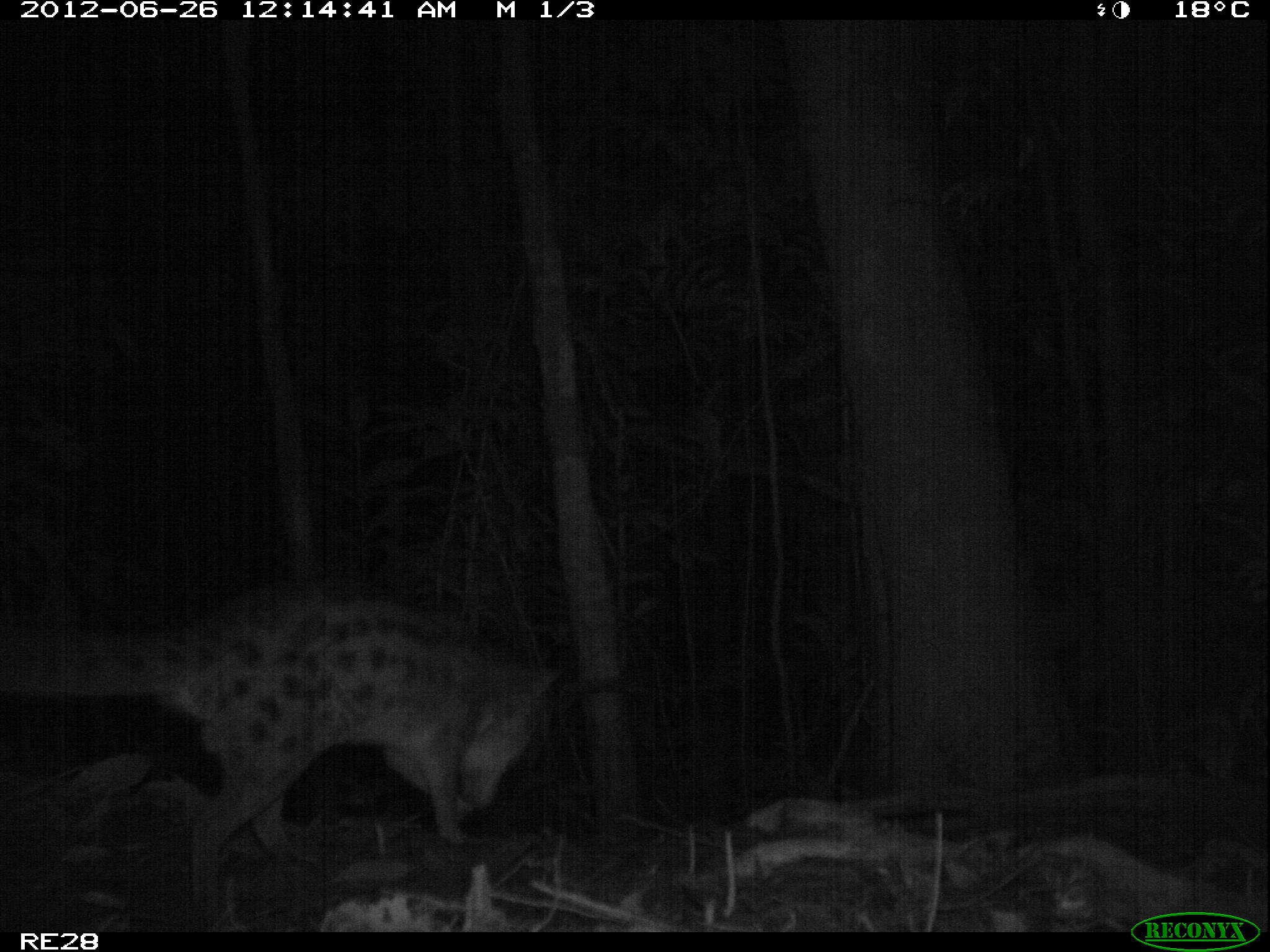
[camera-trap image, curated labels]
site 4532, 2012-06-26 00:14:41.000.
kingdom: Animalia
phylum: Chordata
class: Mammalia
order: Carnivora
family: Eupleridae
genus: Fossa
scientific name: Fossa fossana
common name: fanaloka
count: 1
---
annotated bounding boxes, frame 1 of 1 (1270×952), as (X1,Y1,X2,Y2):
fossa fossana: (0,585,563,932)